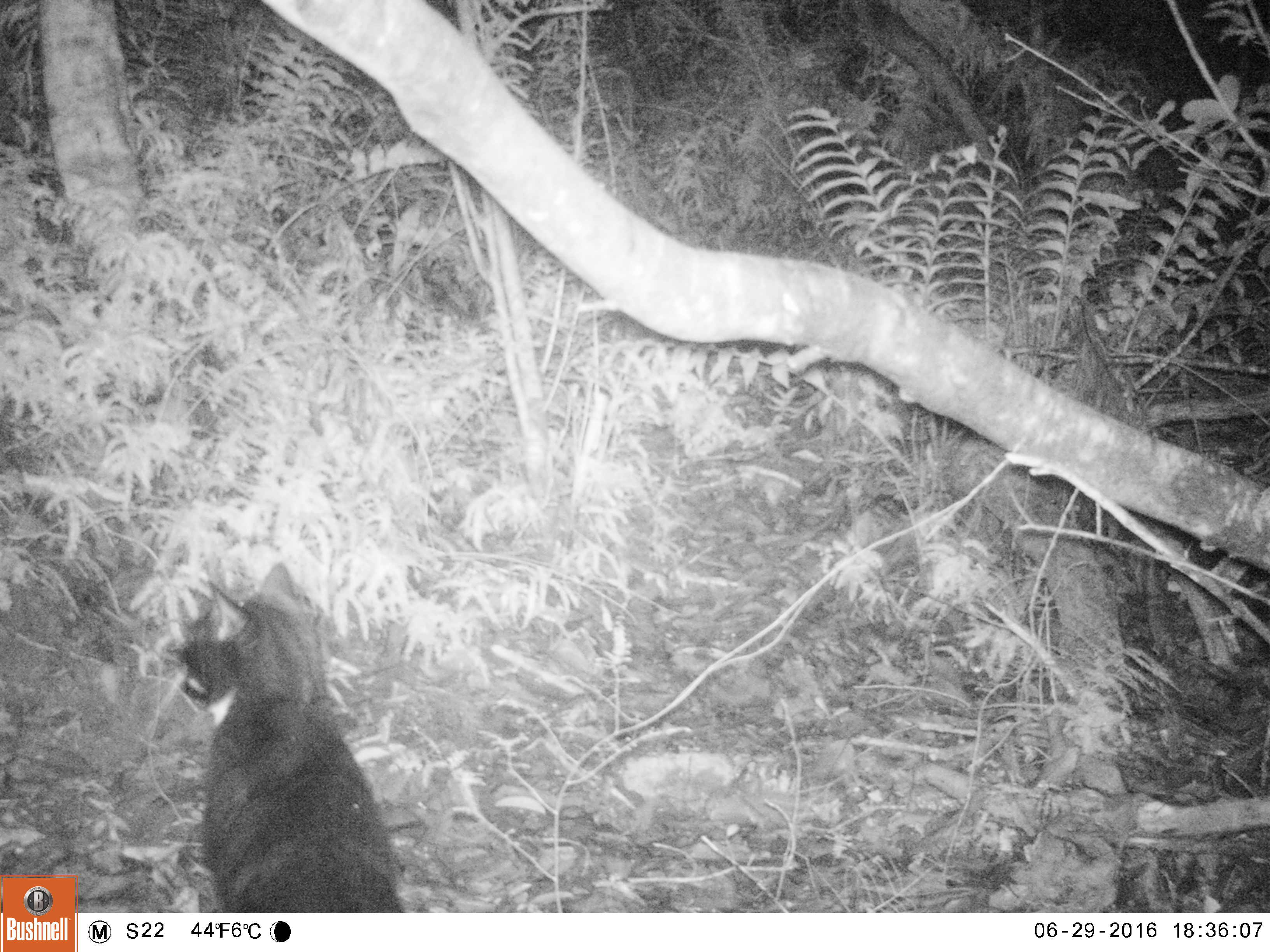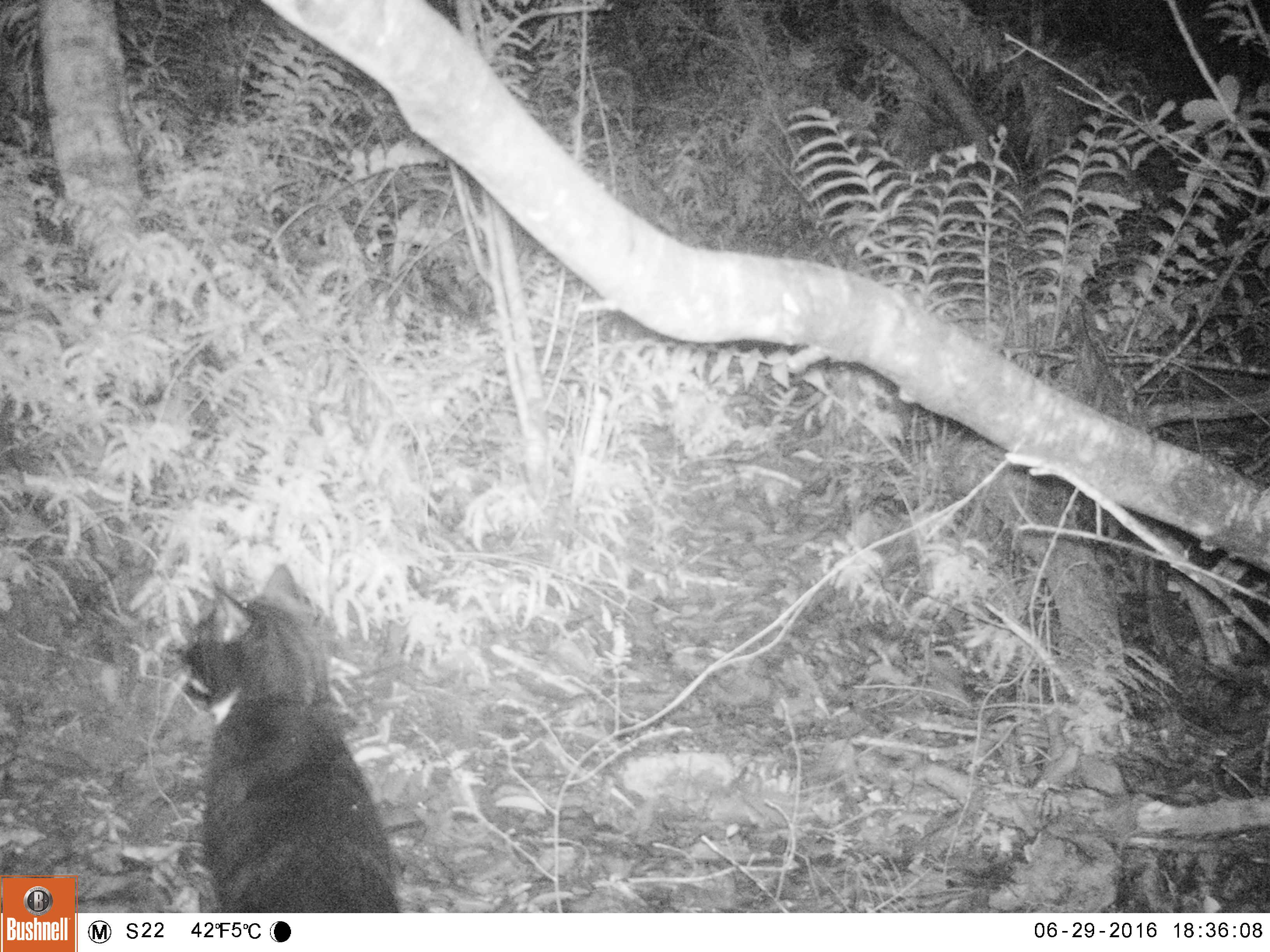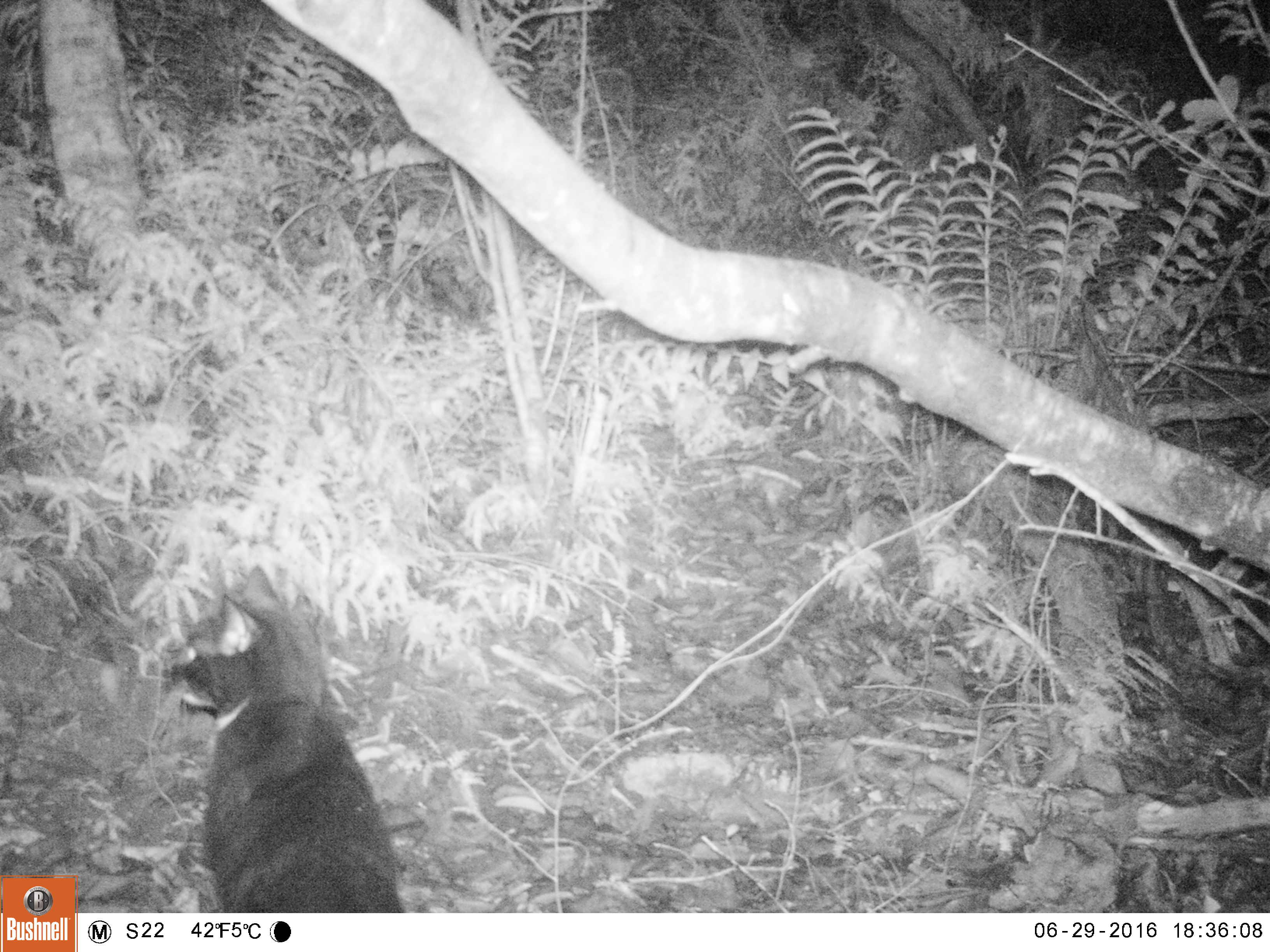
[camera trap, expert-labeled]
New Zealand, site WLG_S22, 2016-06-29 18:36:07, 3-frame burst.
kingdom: Animalia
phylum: Chordata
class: Mammalia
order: Carnivora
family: Felidae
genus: Felis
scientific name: Felis catus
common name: domestic cat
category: cat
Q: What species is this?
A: Cat (domestic cat) (Felis catus).